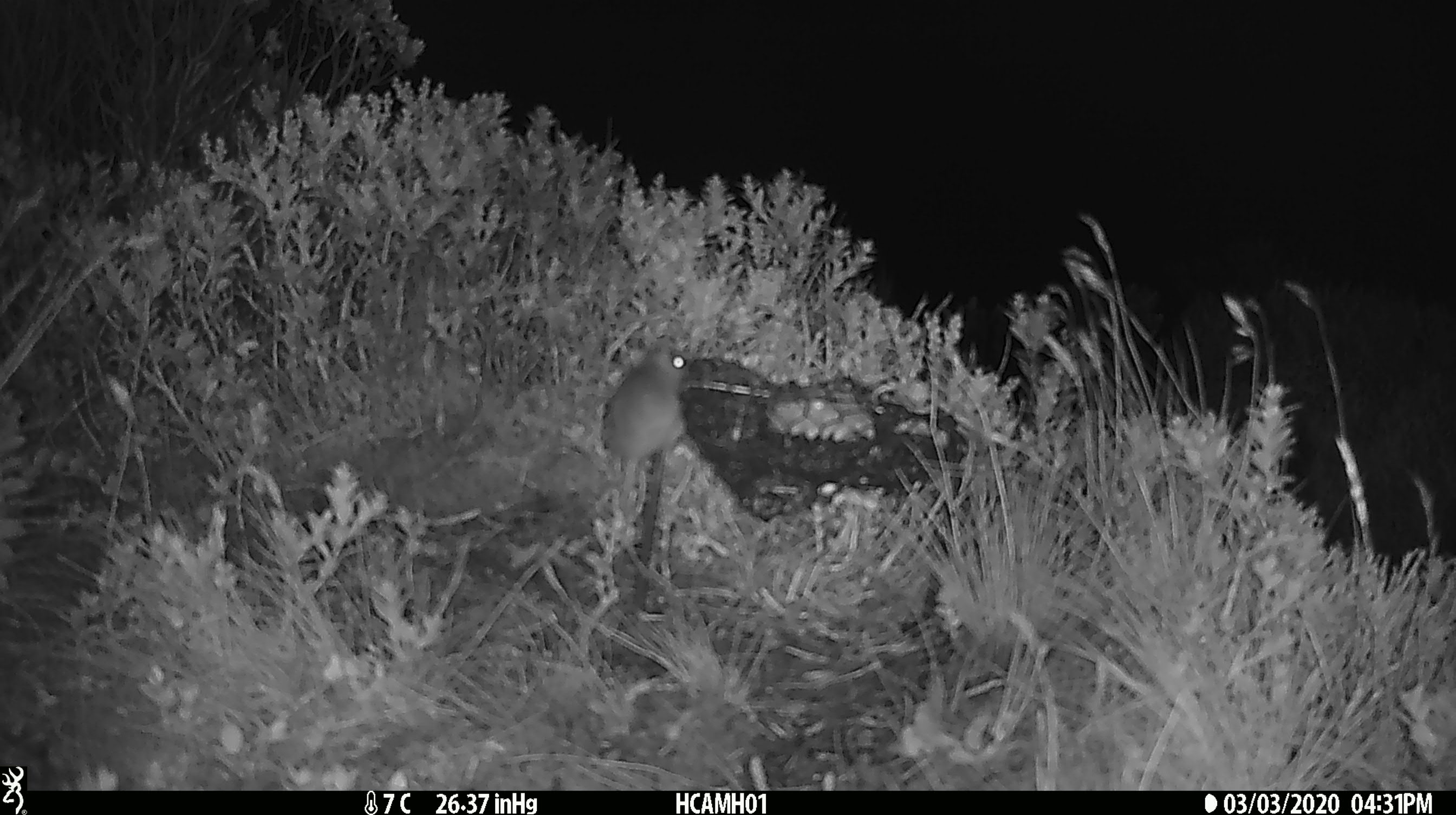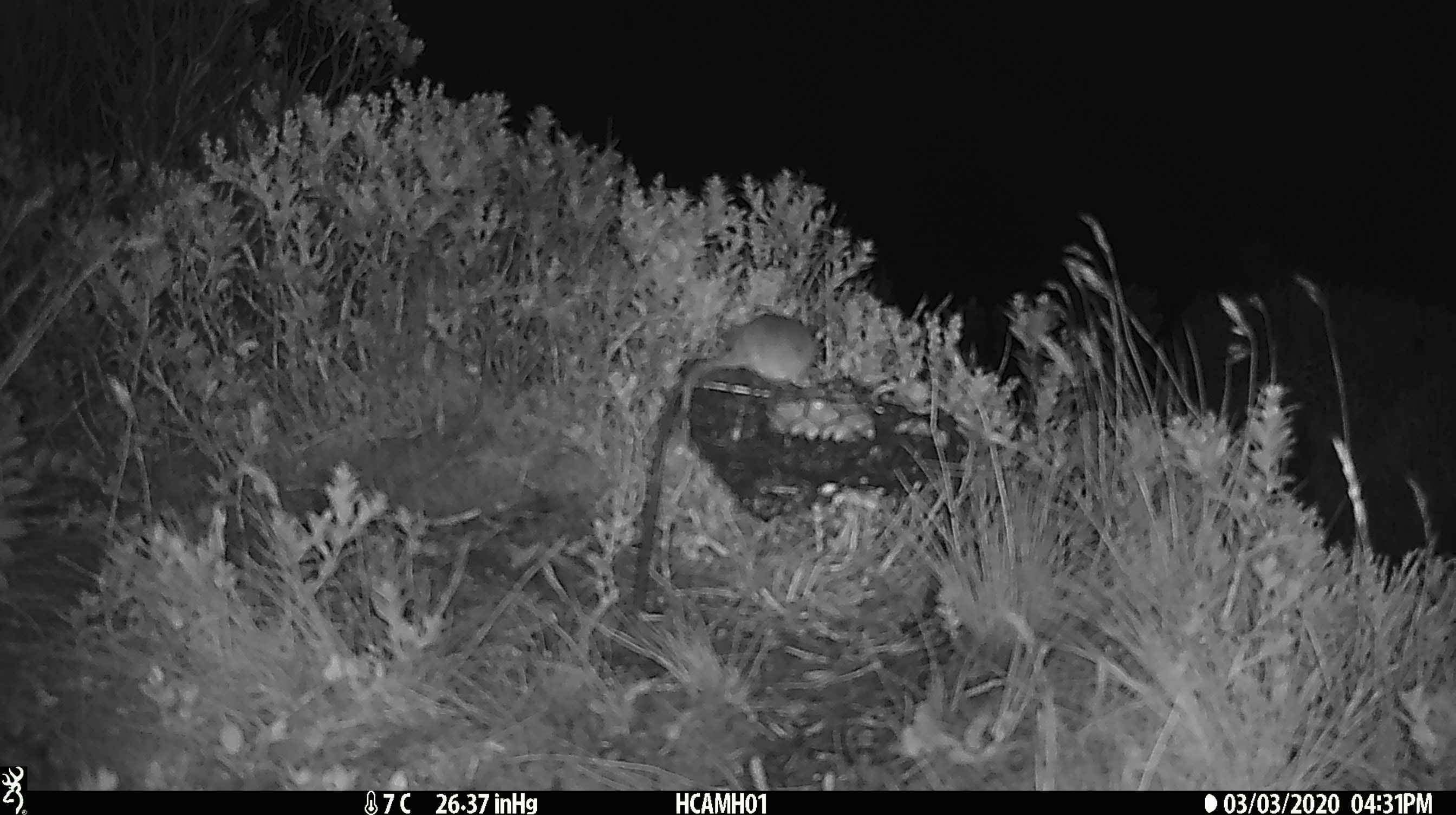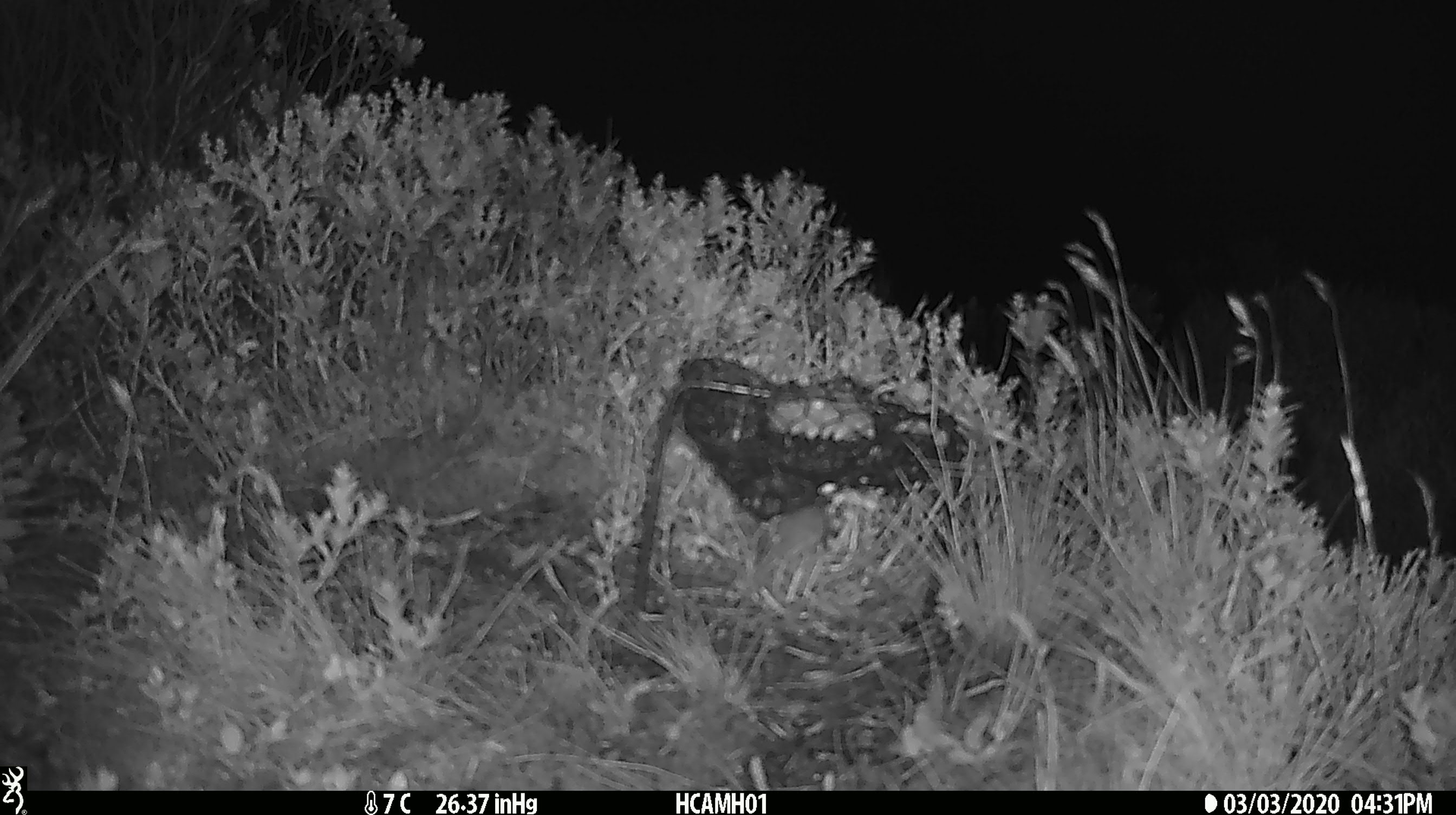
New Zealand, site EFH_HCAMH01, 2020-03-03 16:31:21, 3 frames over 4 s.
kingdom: Animalia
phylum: Chordata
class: Mammalia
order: Rodentia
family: Muridae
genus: Mus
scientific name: Mus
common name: mouse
Mouse (Mus).